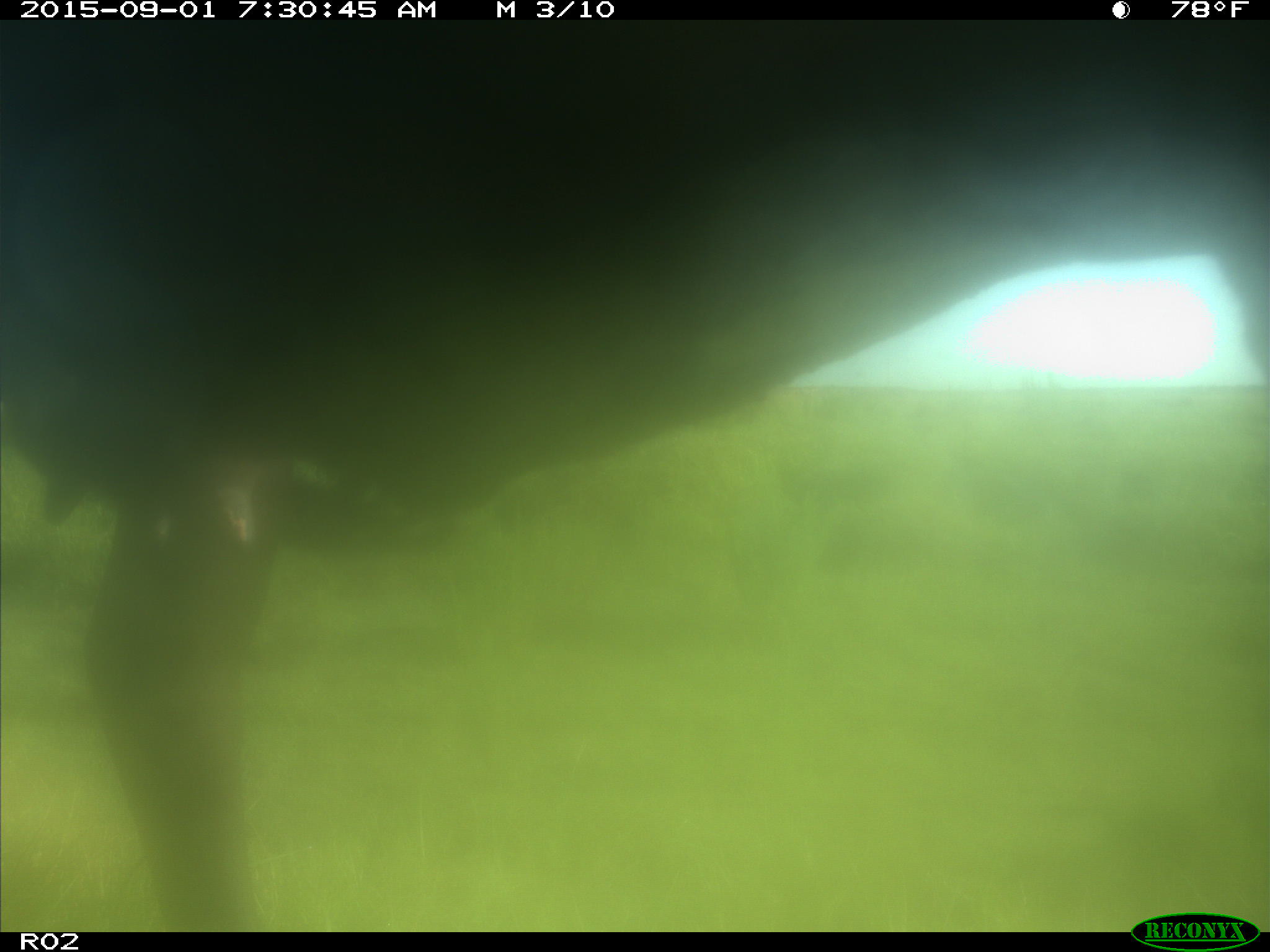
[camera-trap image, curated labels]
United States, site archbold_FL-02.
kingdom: Animalia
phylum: Chordata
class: Mammalia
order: Artiodactyla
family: Bovidae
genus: Bos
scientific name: Bos taurus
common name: domestic cow